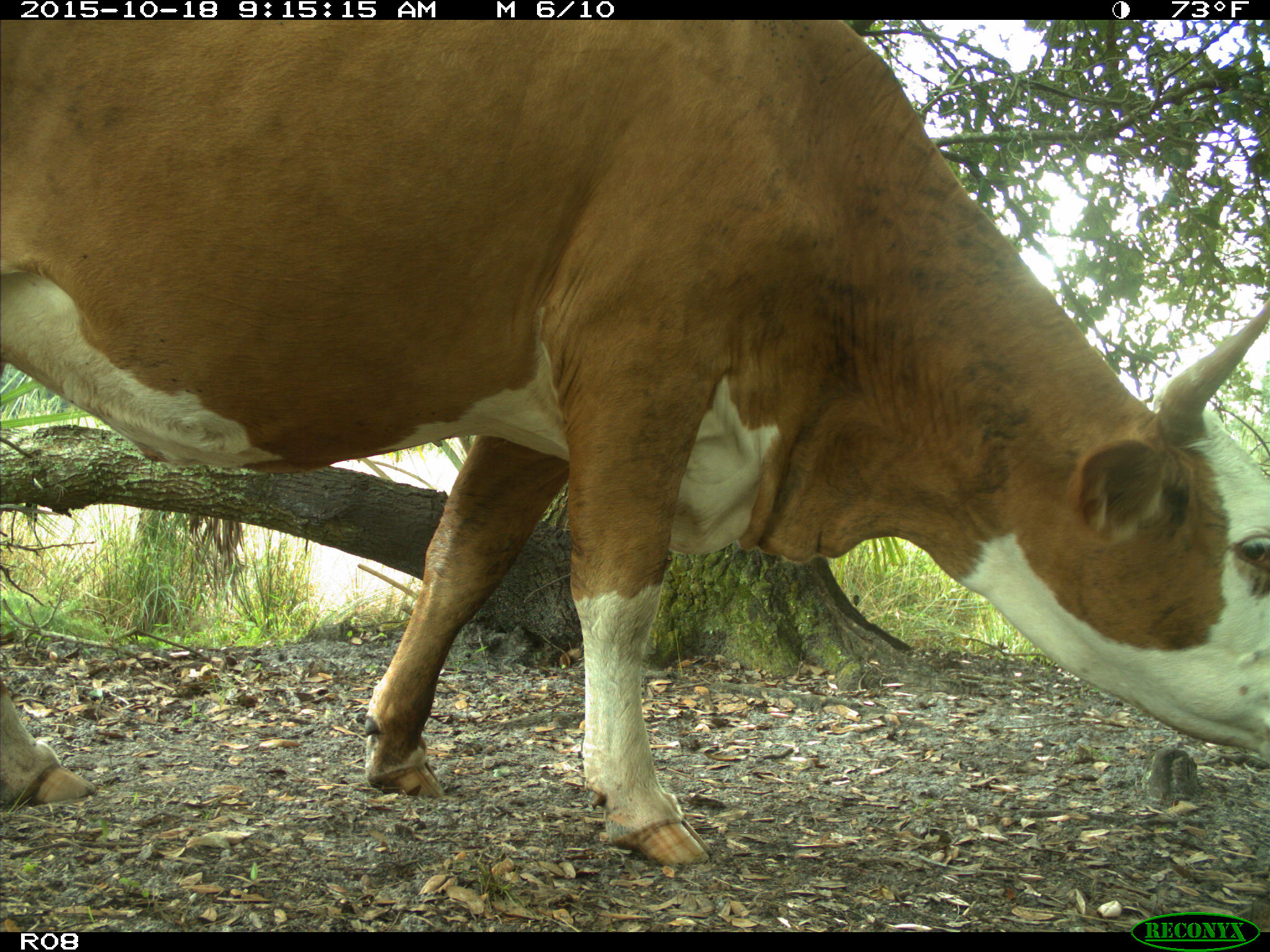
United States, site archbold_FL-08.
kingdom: Animalia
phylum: Chordata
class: Mammalia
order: Artiodactyla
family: Bovidae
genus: Bos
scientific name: Bos taurus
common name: domestic cow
Bos taurus (domestic cow).